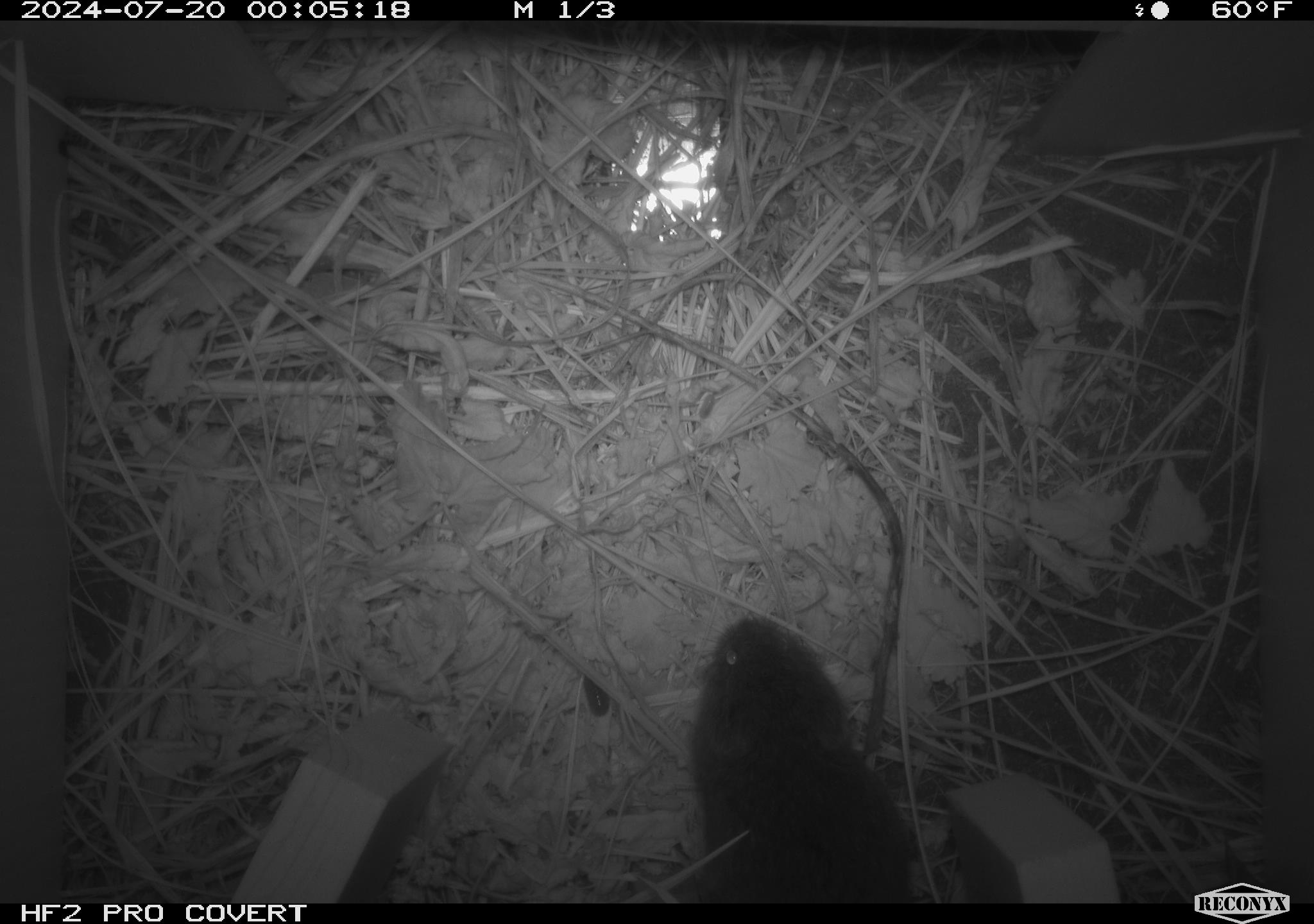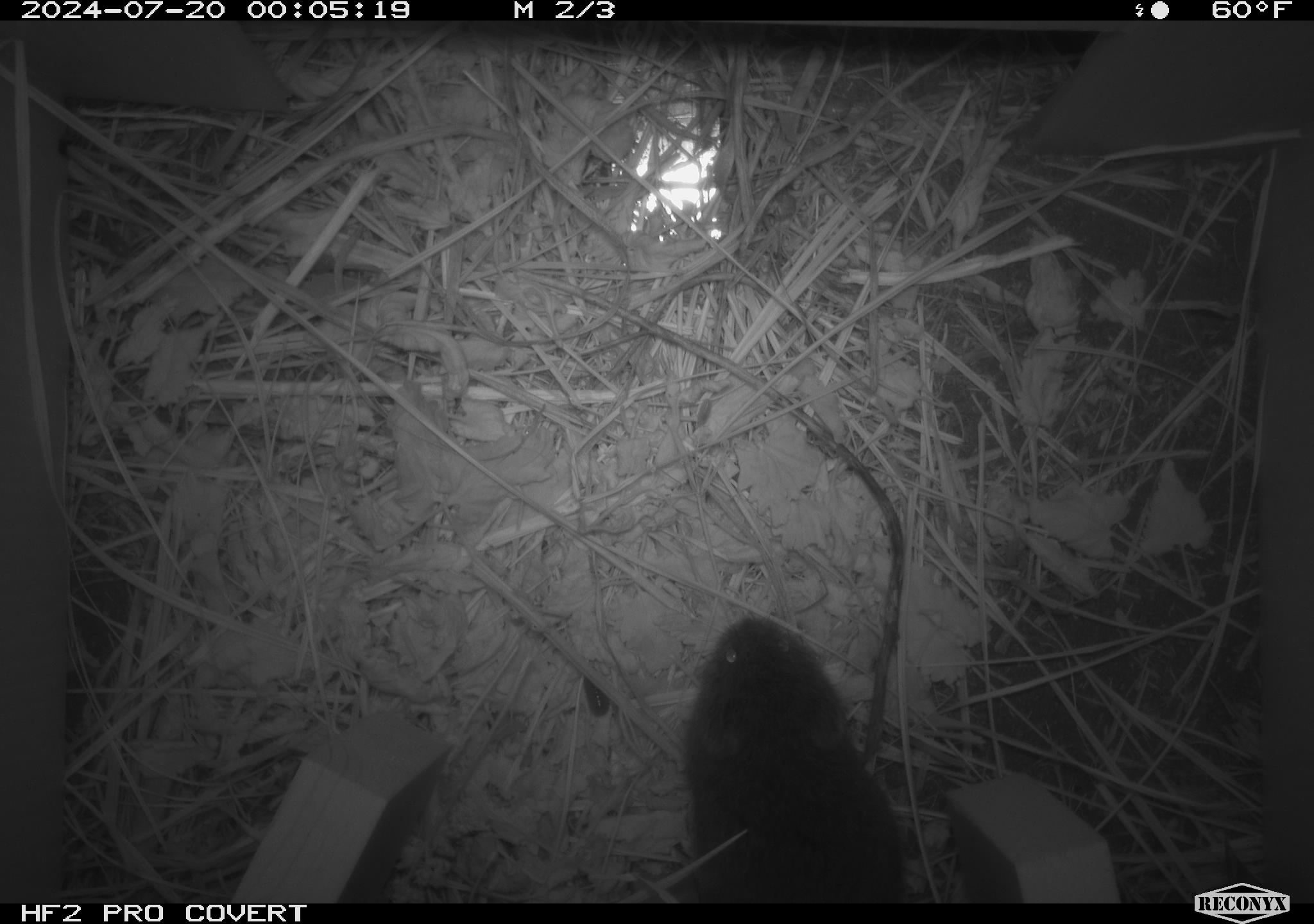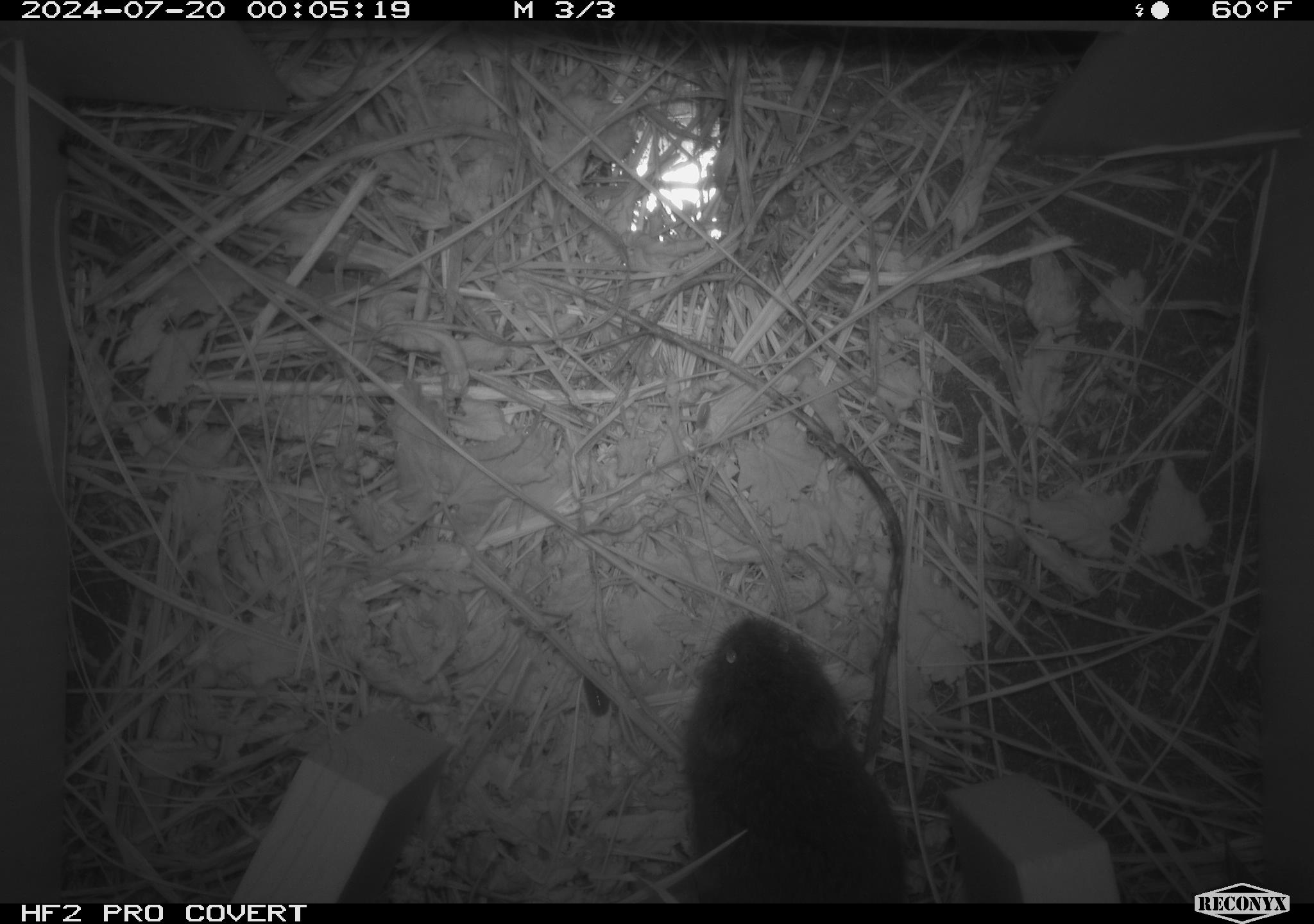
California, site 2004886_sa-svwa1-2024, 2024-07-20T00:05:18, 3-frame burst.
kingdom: Animalia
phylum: Chordata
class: Mammalia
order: Rodentia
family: Cricetidae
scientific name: Arvicolinae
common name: voles, lemmings, and muskrats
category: arvicolinae subfamily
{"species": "arvicolinae subfamily (voles, lemmings, and muskrats) (Arvicolinae)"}